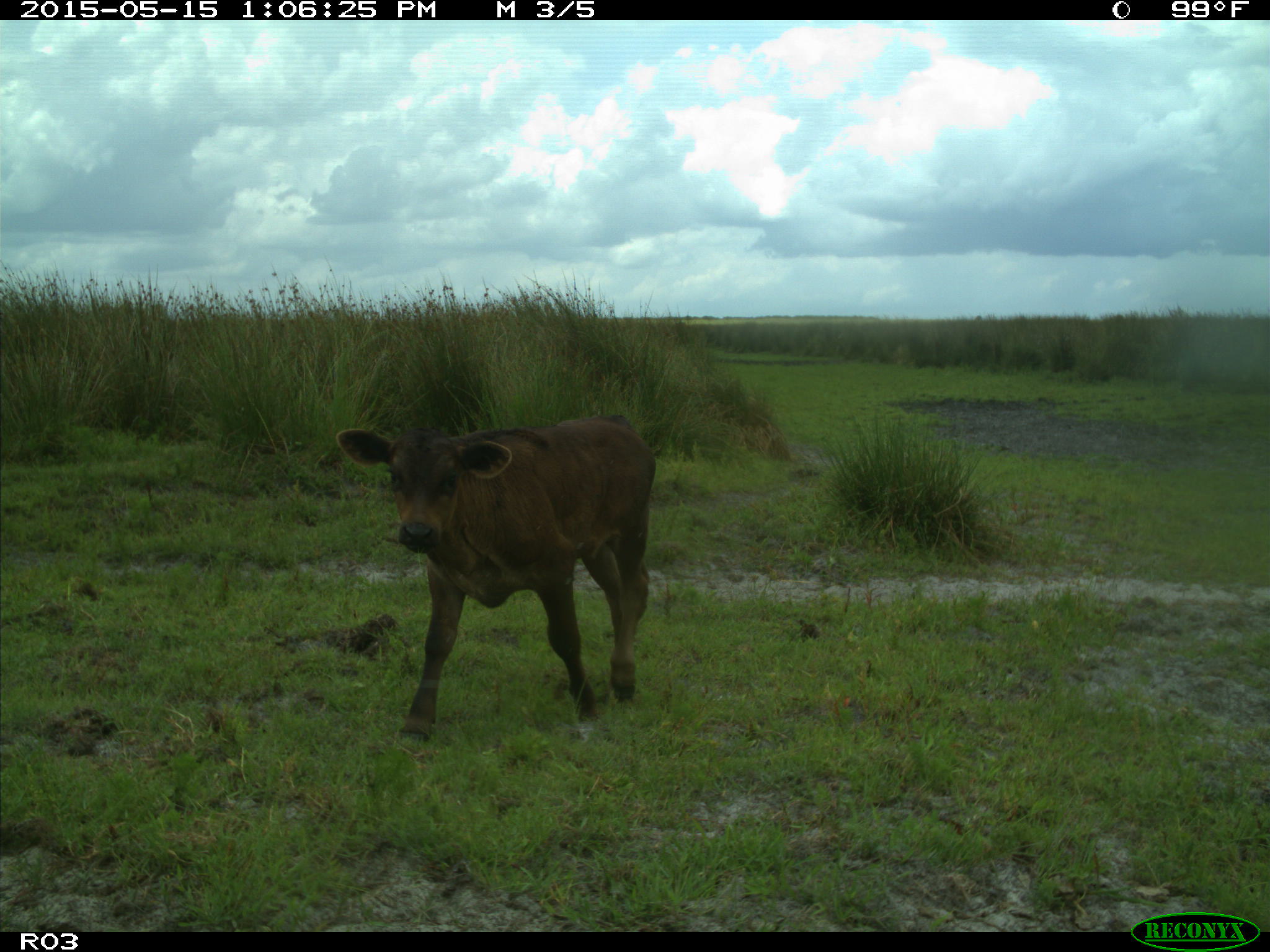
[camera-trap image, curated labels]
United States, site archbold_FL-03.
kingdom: Animalia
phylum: Chordata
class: Mammalia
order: Artiodactyla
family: Bovidae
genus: Bos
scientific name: Bos taurus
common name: domestic cow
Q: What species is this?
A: Bos taurus (domestic cow).